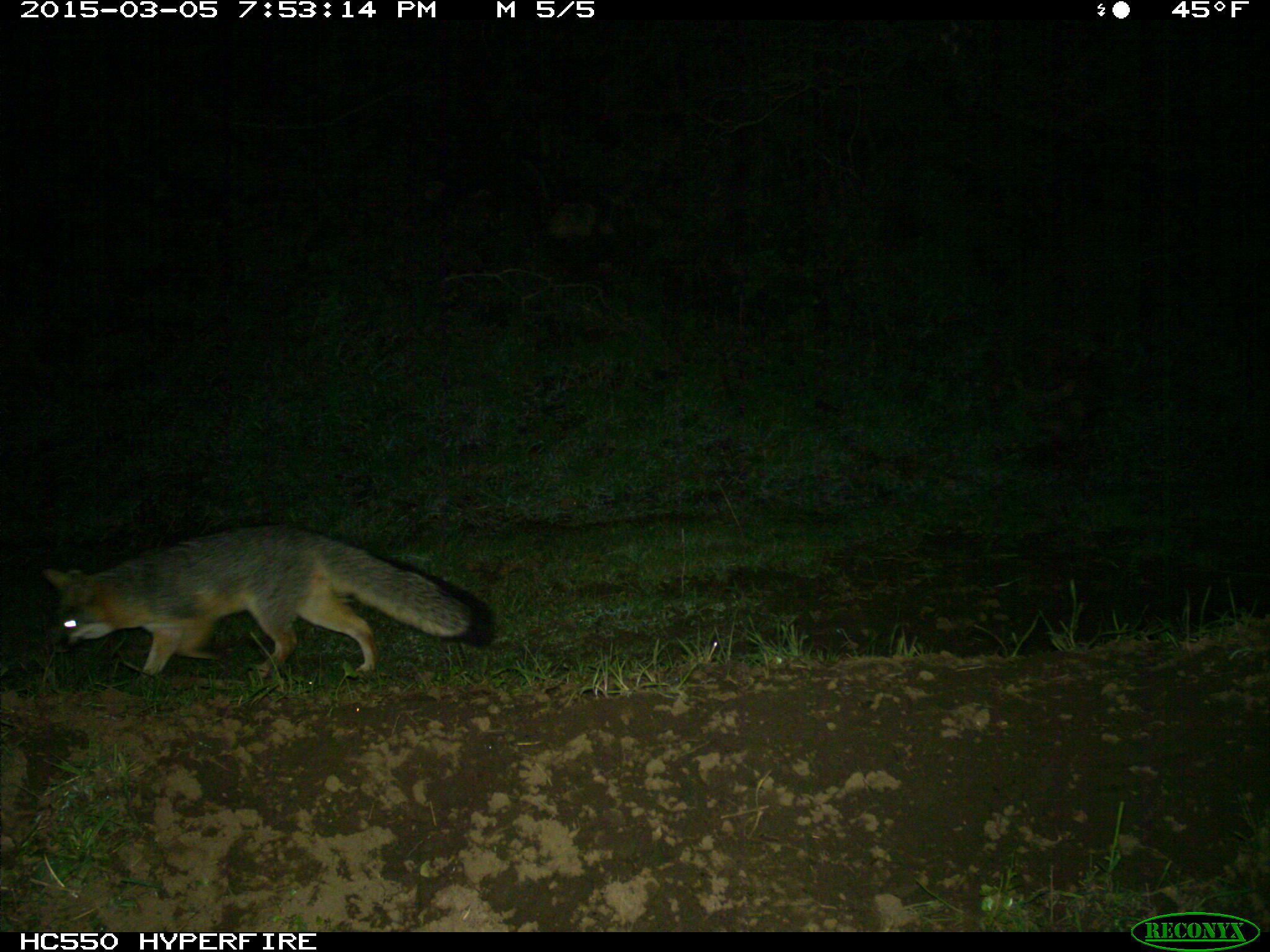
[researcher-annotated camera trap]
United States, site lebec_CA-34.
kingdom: Animalia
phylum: Chordata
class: Mammalia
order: Carnivora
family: Canidae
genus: Urocyon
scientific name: Urocyon cinereoargenteus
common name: gray fox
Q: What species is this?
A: Urocyon cinereoargenteus (gray fox).